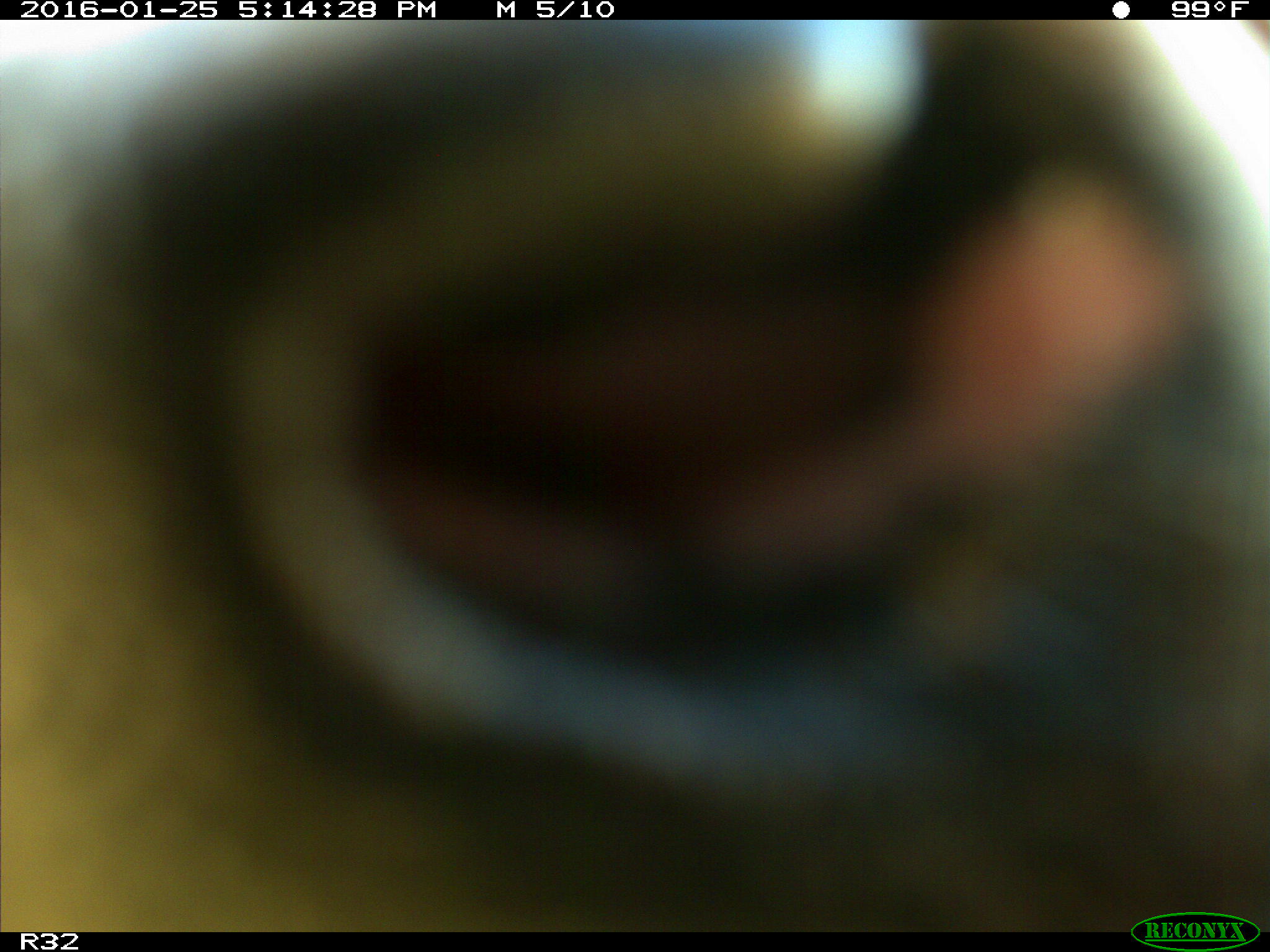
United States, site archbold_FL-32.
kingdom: Animalia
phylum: Chordata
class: Mammalia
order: Artiodactyla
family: Bovidae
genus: Bos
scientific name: Bos taurus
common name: domestic cow